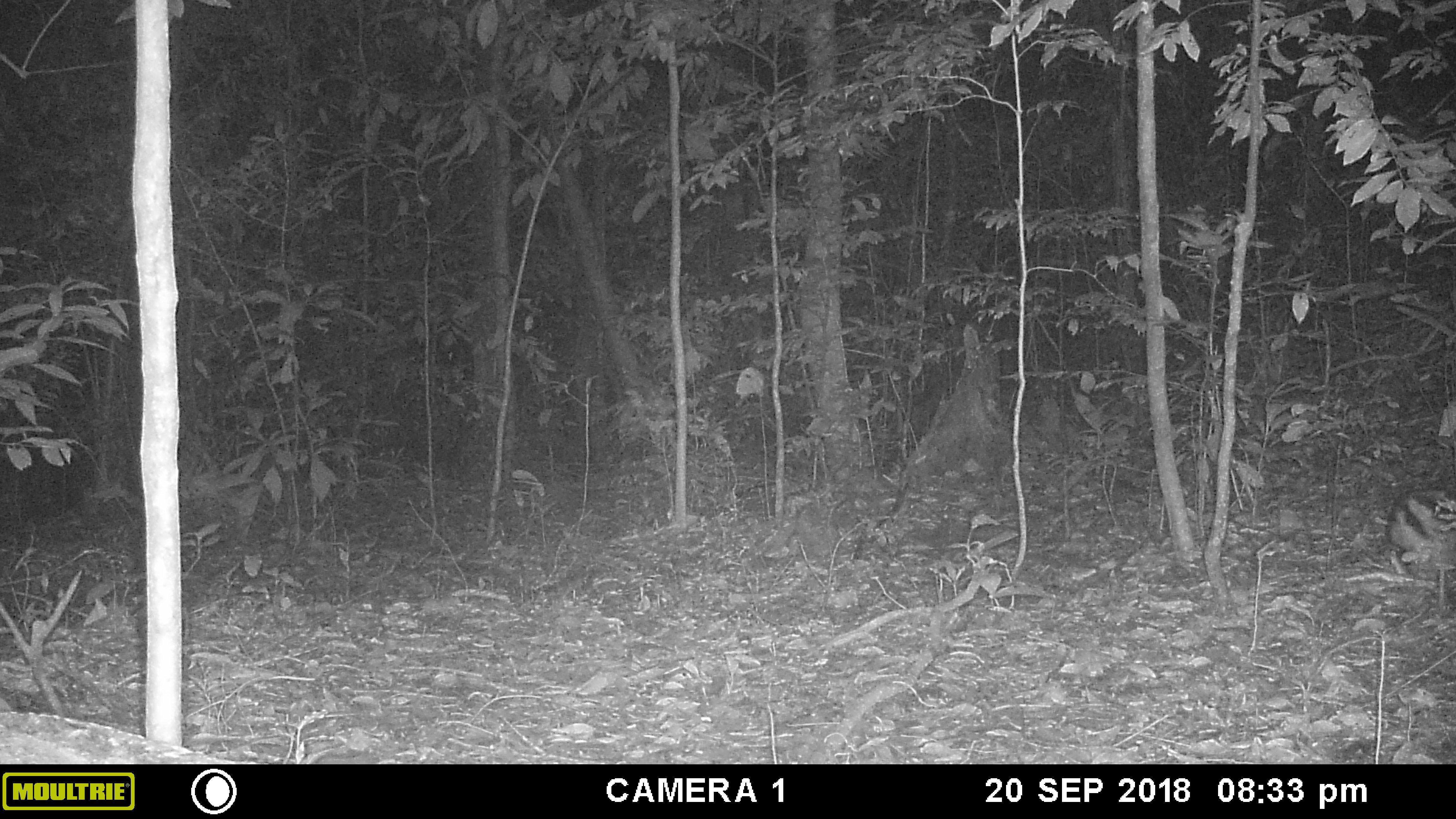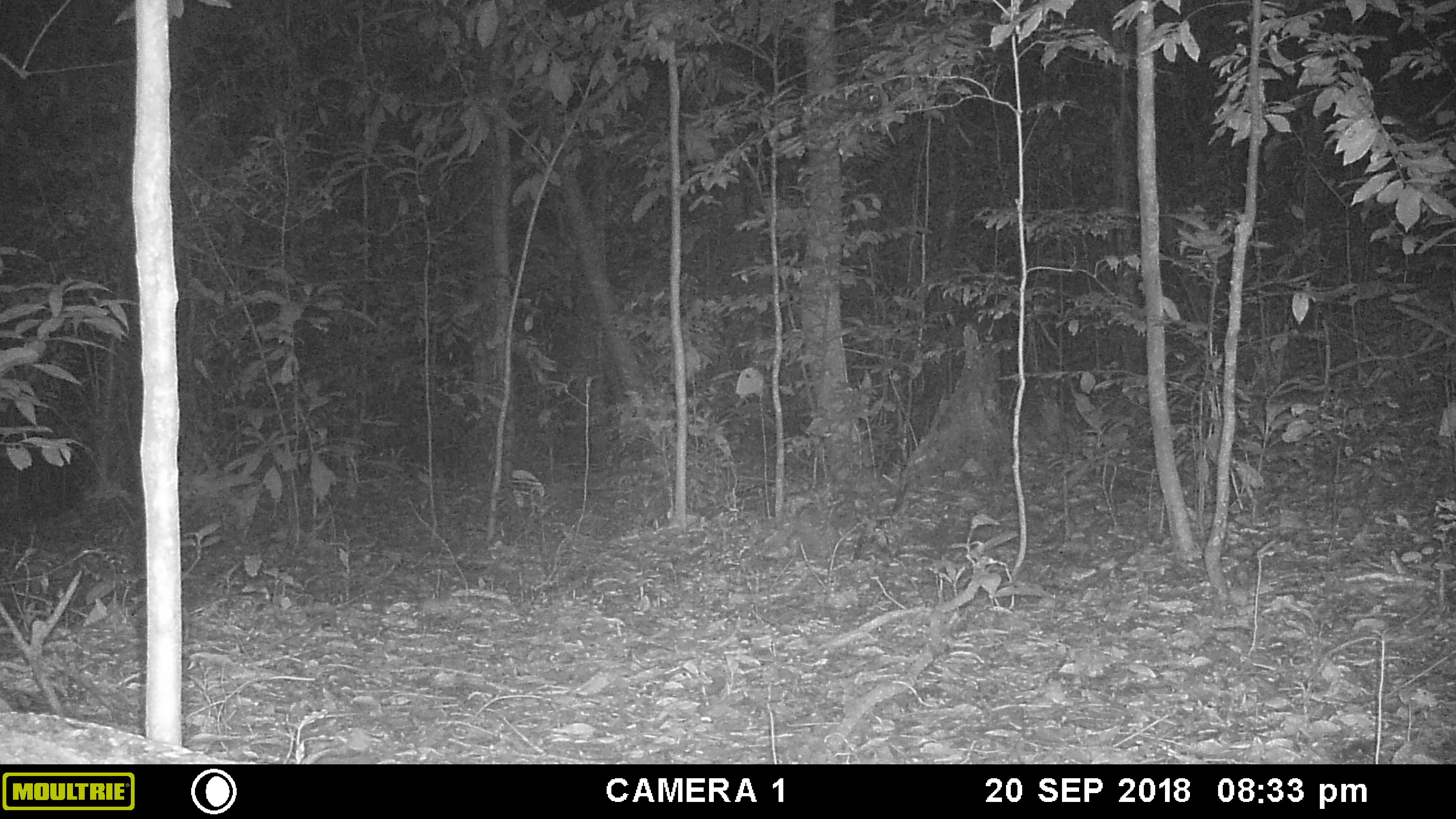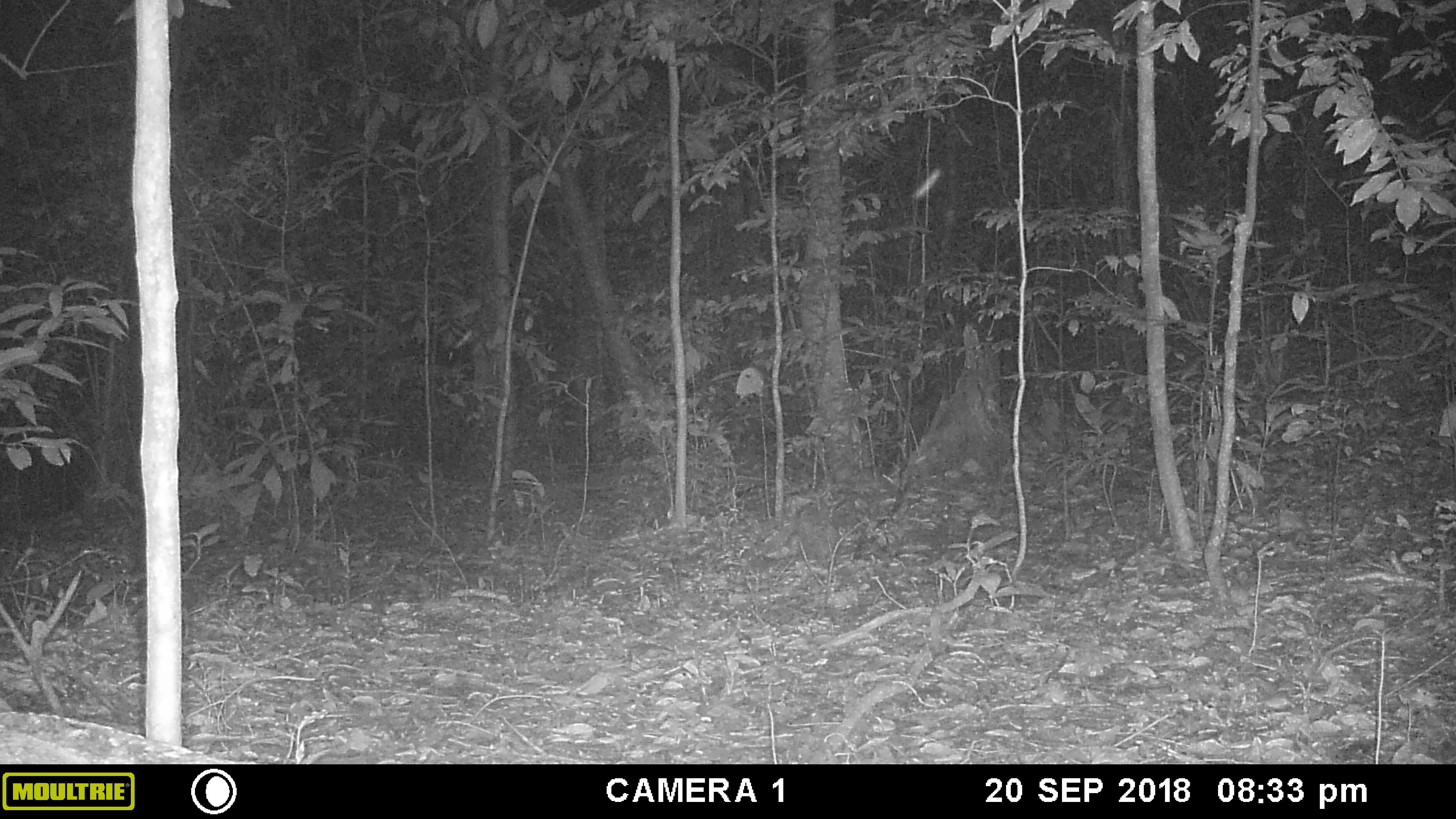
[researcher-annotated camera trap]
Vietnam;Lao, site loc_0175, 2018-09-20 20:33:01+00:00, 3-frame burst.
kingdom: Animalia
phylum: Chordata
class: Mammalia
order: Lagomorpha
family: Leporidae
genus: Nesolagus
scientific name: Nesolagus timminsi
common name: annamite striped rabbit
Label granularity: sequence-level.